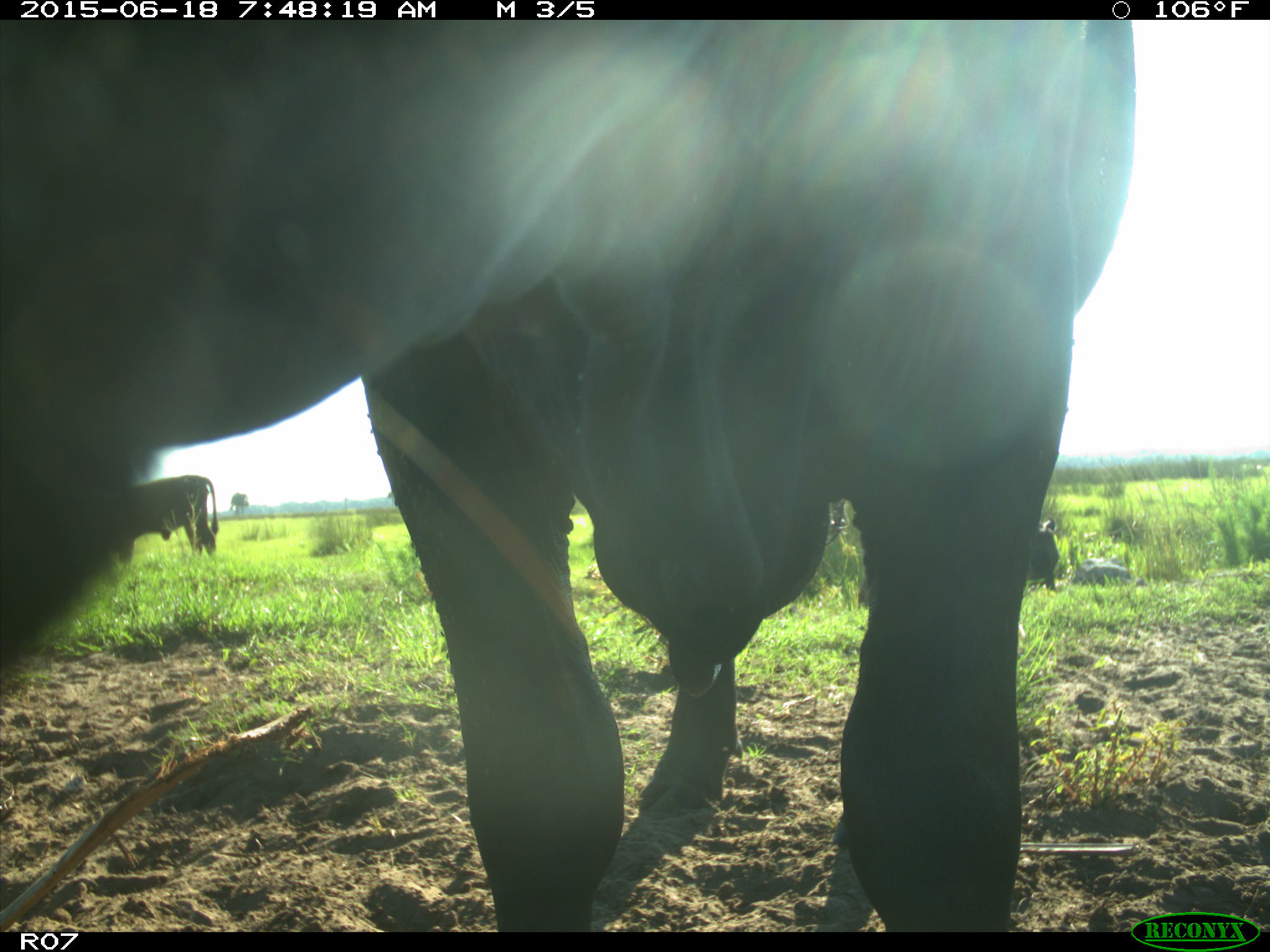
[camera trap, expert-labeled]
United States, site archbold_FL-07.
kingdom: Animalia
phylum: Chordata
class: Mammalia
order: Artiodactyla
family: Bovidae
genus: Bos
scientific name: Bos taurus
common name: domestic cow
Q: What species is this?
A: Bos taurus (domestic cow).